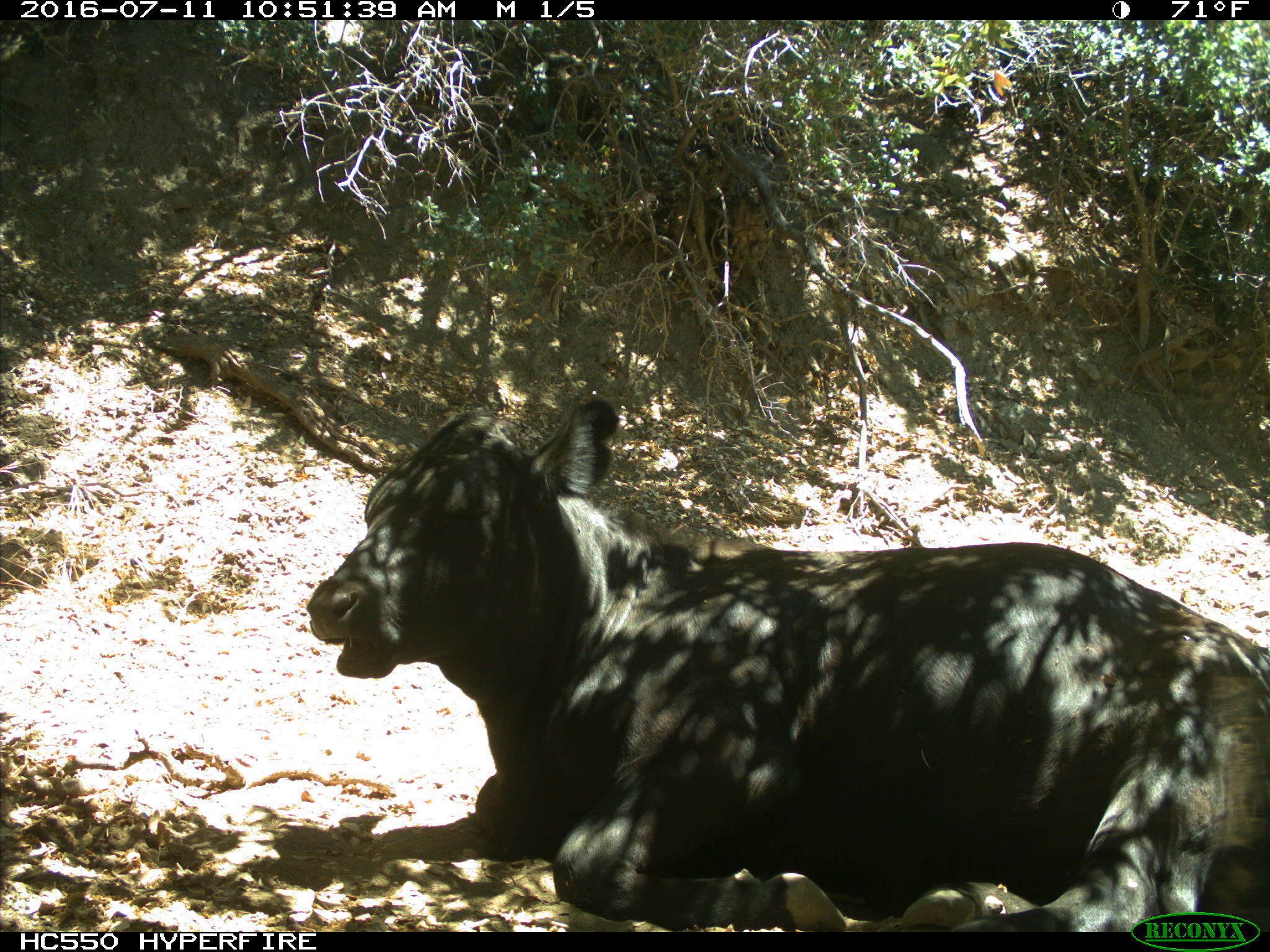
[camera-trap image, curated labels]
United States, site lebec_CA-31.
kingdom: Animalia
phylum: Chordata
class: Mammalia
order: Artiodactyla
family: Bovidae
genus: Bos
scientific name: Bos taurus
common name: domestic cow